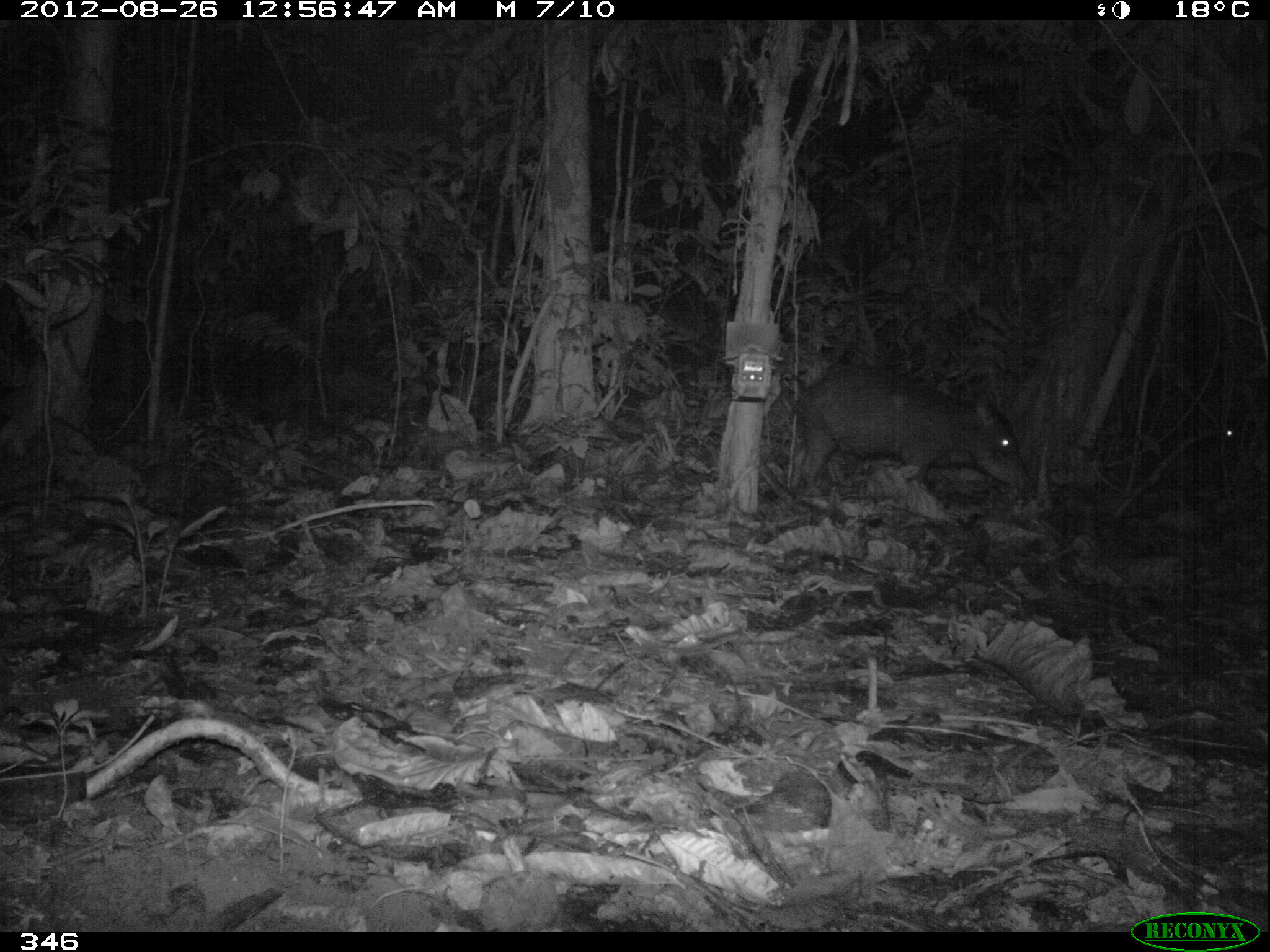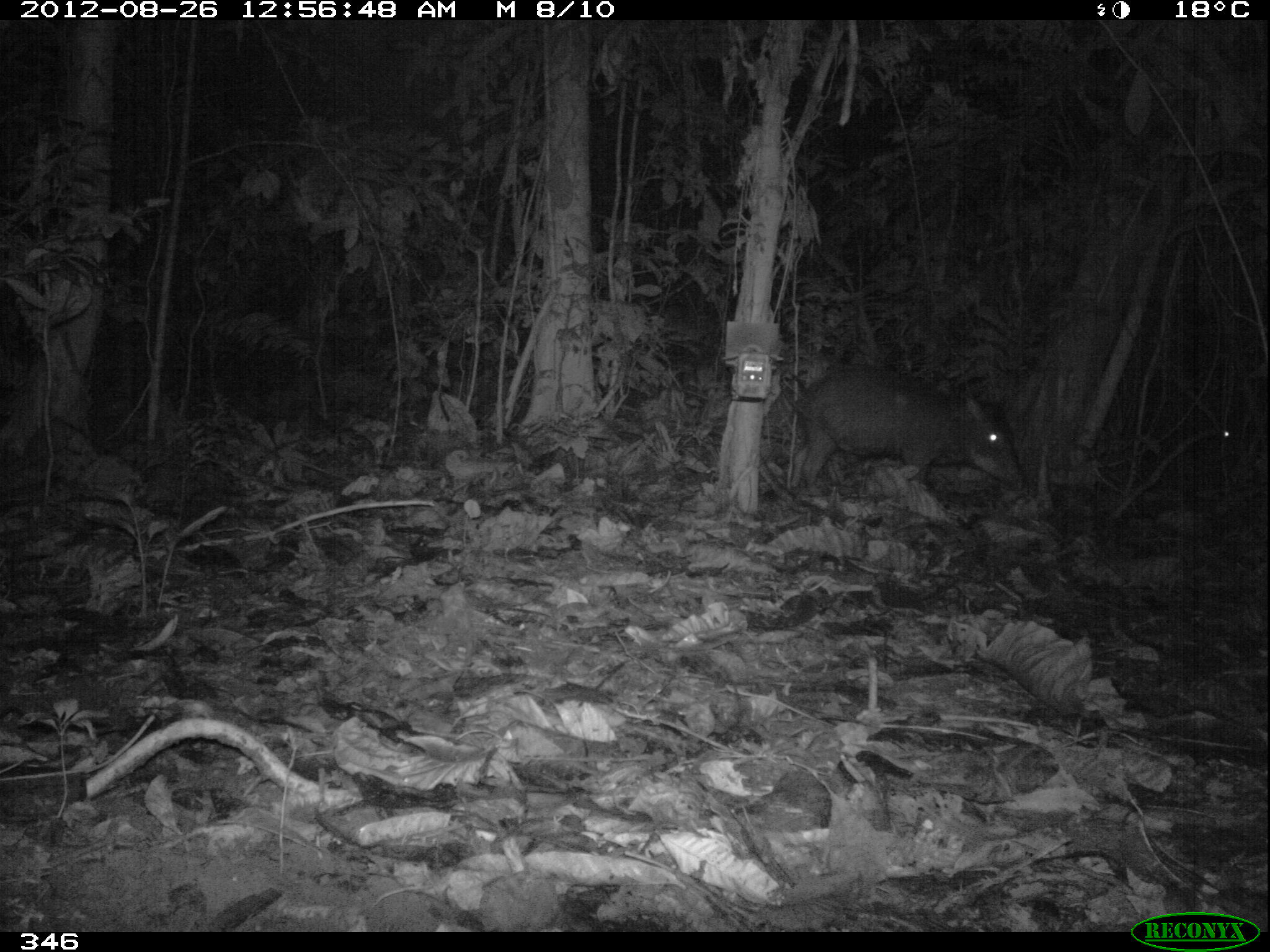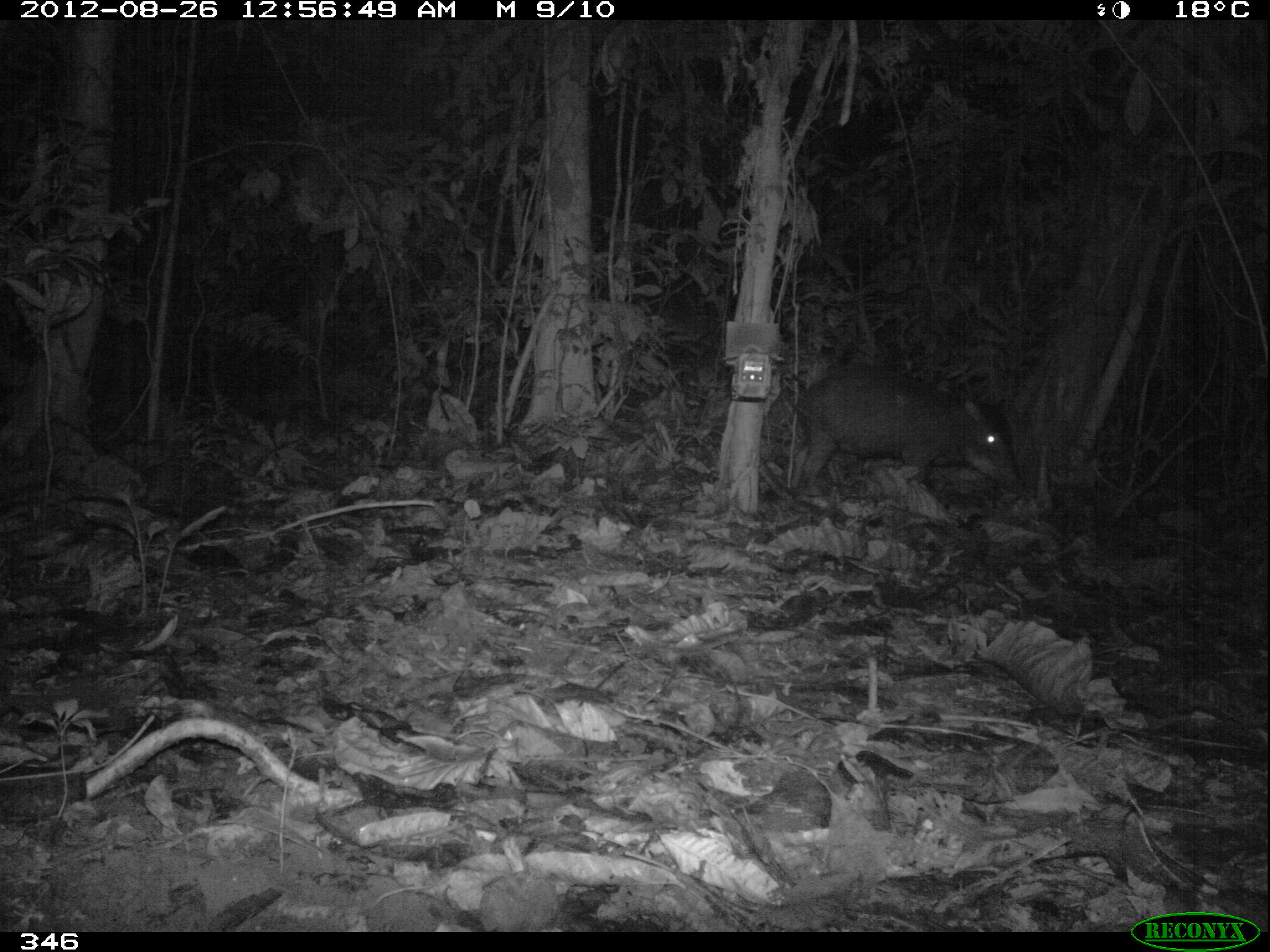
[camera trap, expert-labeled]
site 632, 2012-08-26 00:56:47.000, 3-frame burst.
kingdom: Animalia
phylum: Chordata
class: Mammalia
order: Artiodactyla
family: Tayassuidae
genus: Tayassu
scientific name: Tayassu pecari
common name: white-lipped peccary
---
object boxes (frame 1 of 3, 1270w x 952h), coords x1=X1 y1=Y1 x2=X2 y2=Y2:
tayassu pecari: x1=795 y1=365 x2=1034 y2=502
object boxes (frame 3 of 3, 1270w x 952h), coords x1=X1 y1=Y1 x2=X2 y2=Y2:
tayassu pecari: x1=789 y1=361 x2=1022 y2=497